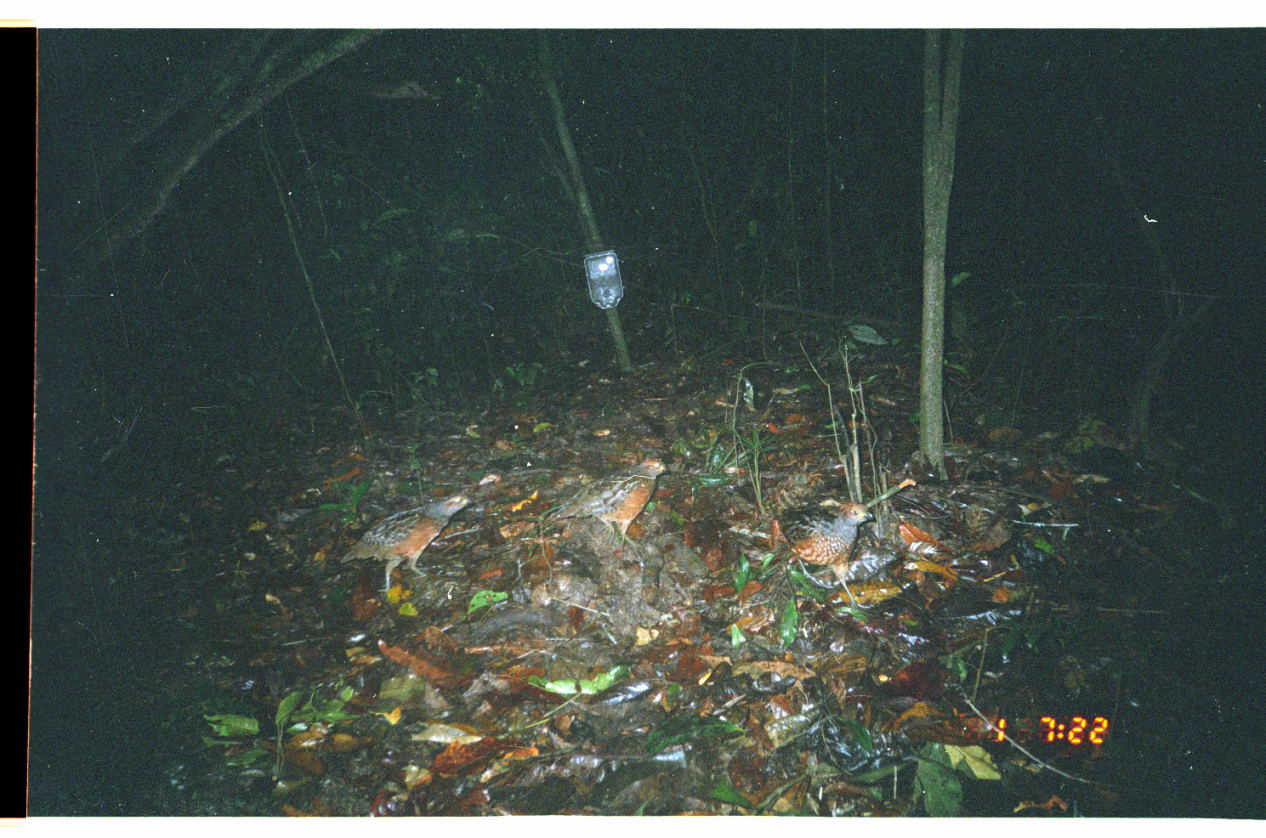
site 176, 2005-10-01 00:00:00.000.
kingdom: Animalia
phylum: Chordata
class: Aves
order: Galliformes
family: Odontophoridae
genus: Odontophorus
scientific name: Odontophorus gujanensis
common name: marbled wood-quail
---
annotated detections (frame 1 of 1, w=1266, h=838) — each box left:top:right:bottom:
odontophorus gujanensis: 337:491:473:599; 538:453:672:559; 767:500:877:612